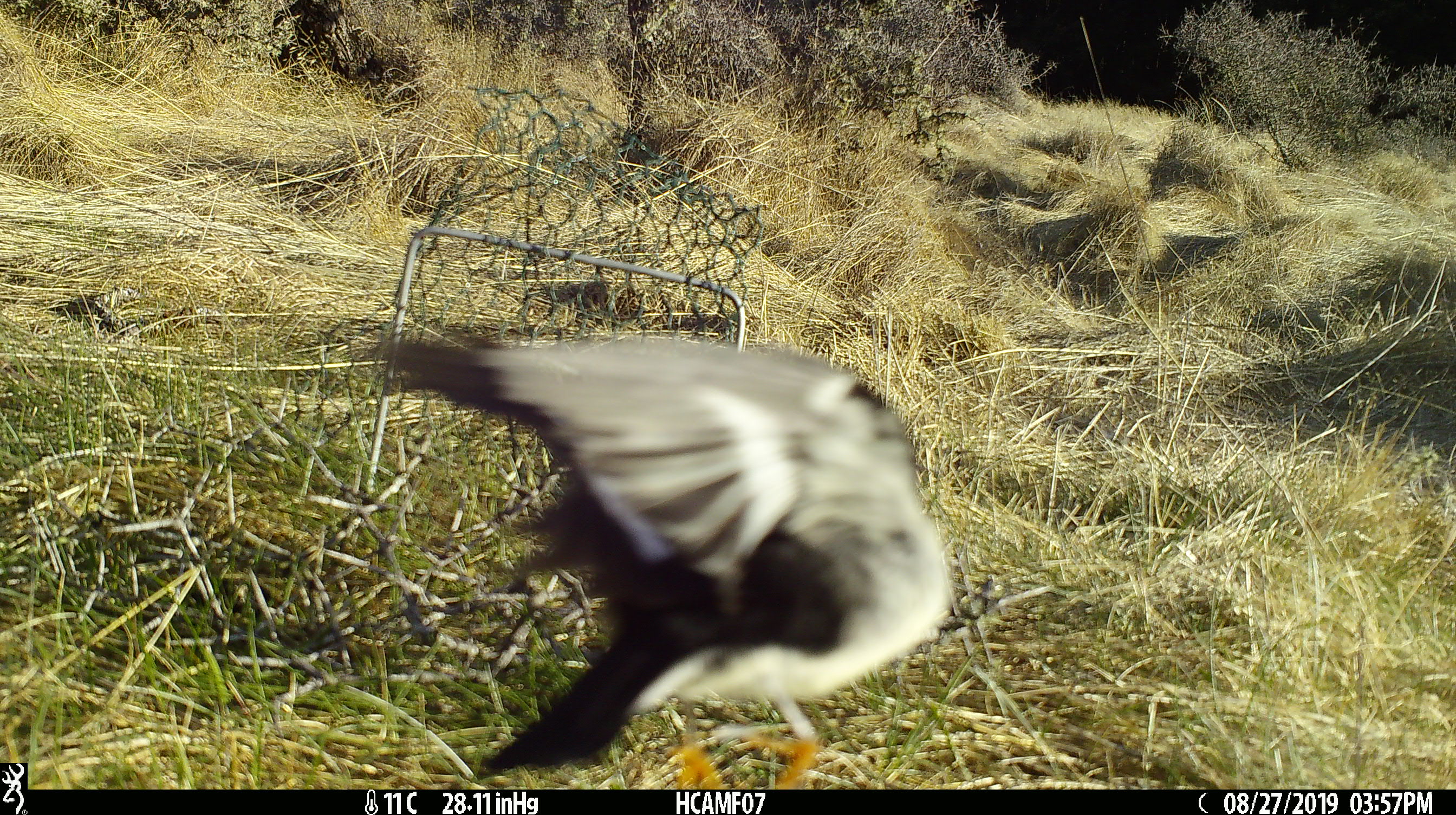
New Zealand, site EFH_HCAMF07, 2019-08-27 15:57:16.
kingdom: Animalia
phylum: Chordata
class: Aves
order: Passeriformes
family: Petroicidae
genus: Petroica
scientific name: Petroica macrocephala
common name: tomtit